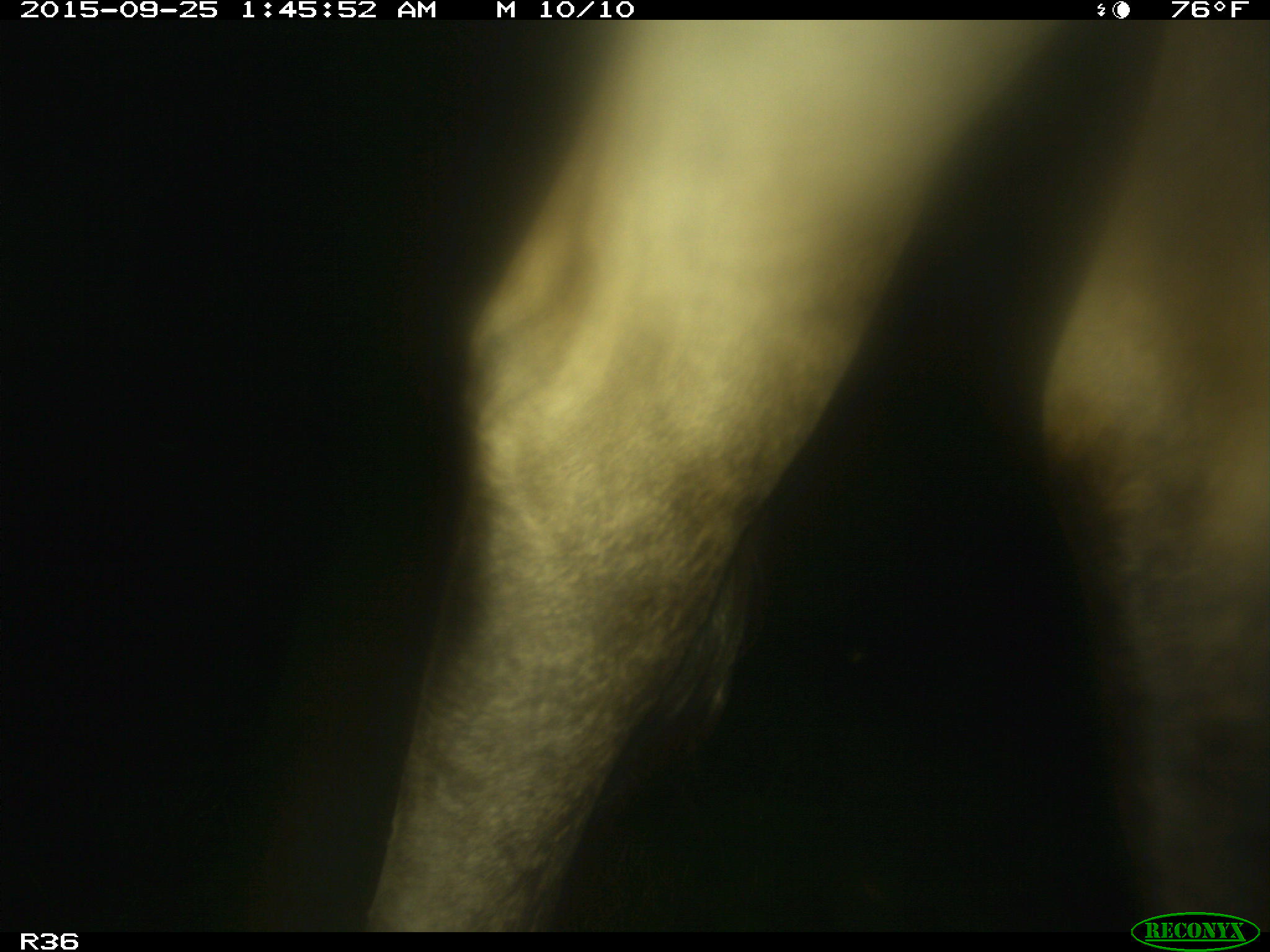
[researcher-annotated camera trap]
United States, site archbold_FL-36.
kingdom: Animalia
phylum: Chordata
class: Mammalia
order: Artiodactyla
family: Bovidae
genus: Bos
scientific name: Bos taurus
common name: domestic cow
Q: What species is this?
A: Bos taurus (domestic cow).